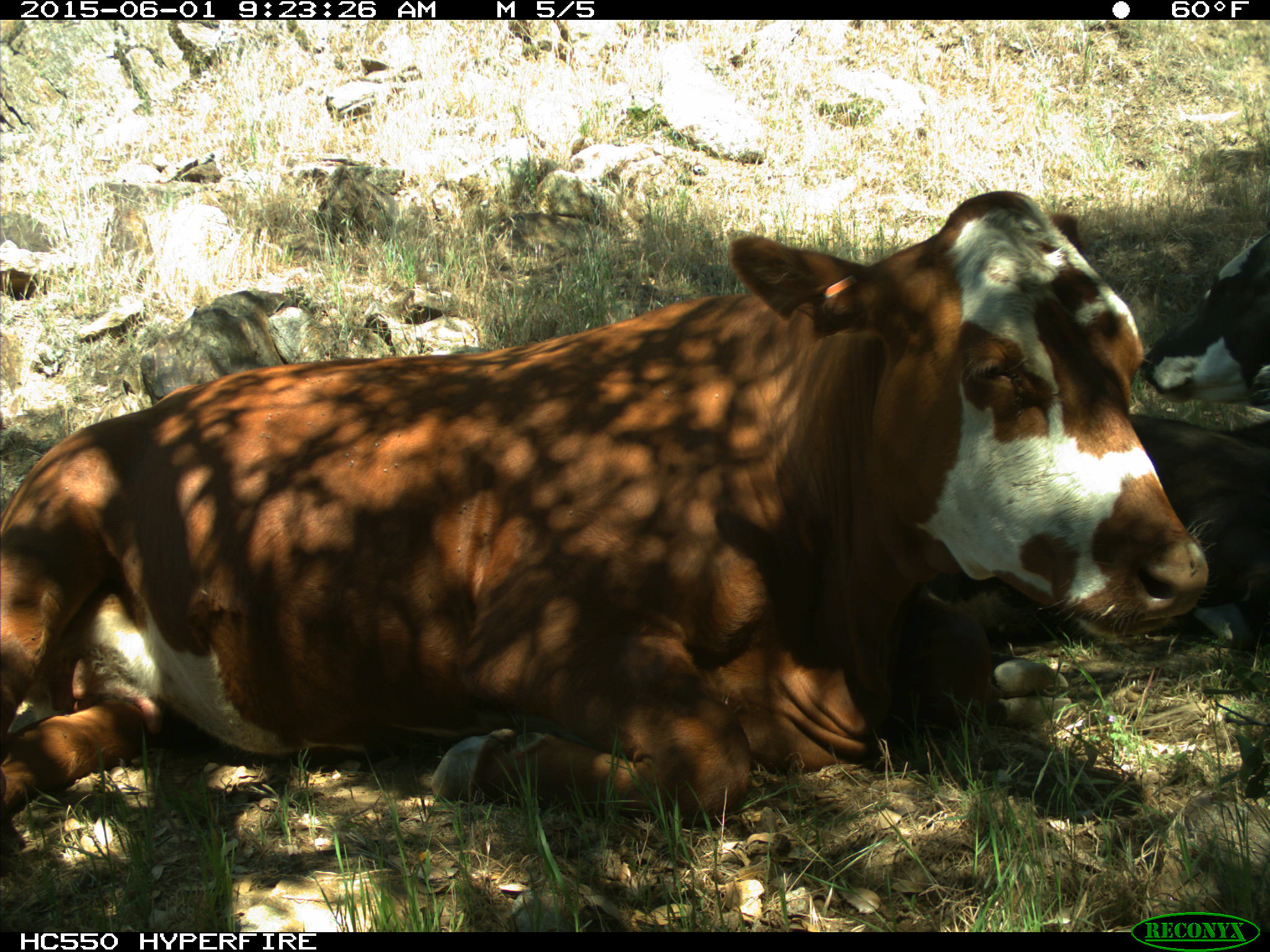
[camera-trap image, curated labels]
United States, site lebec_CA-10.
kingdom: Animalia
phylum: Chordata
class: Mammalia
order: Artiodactyla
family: Bovidae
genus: Bos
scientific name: Bos taurus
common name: domestic cow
Bos taurus (domestic cow).